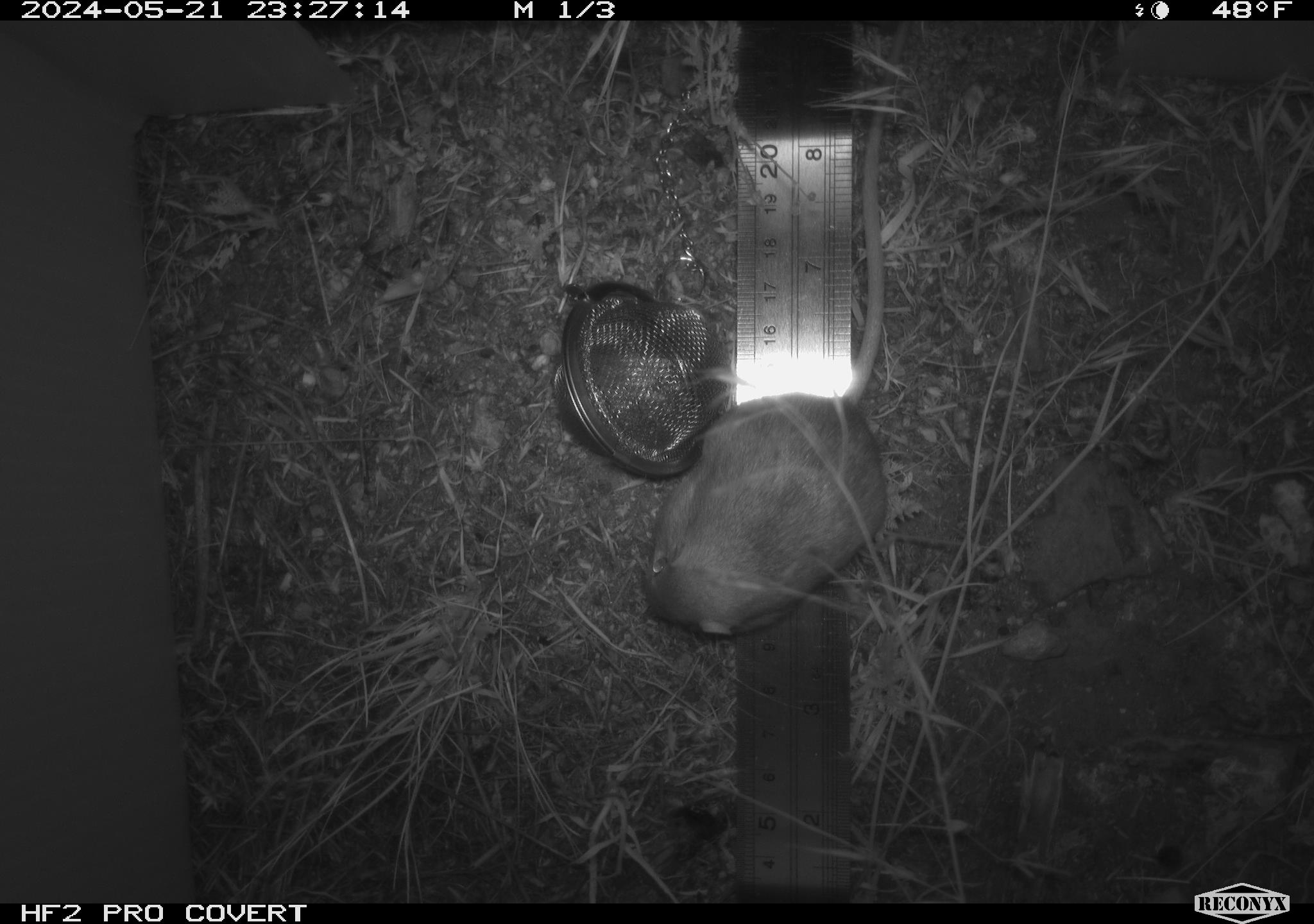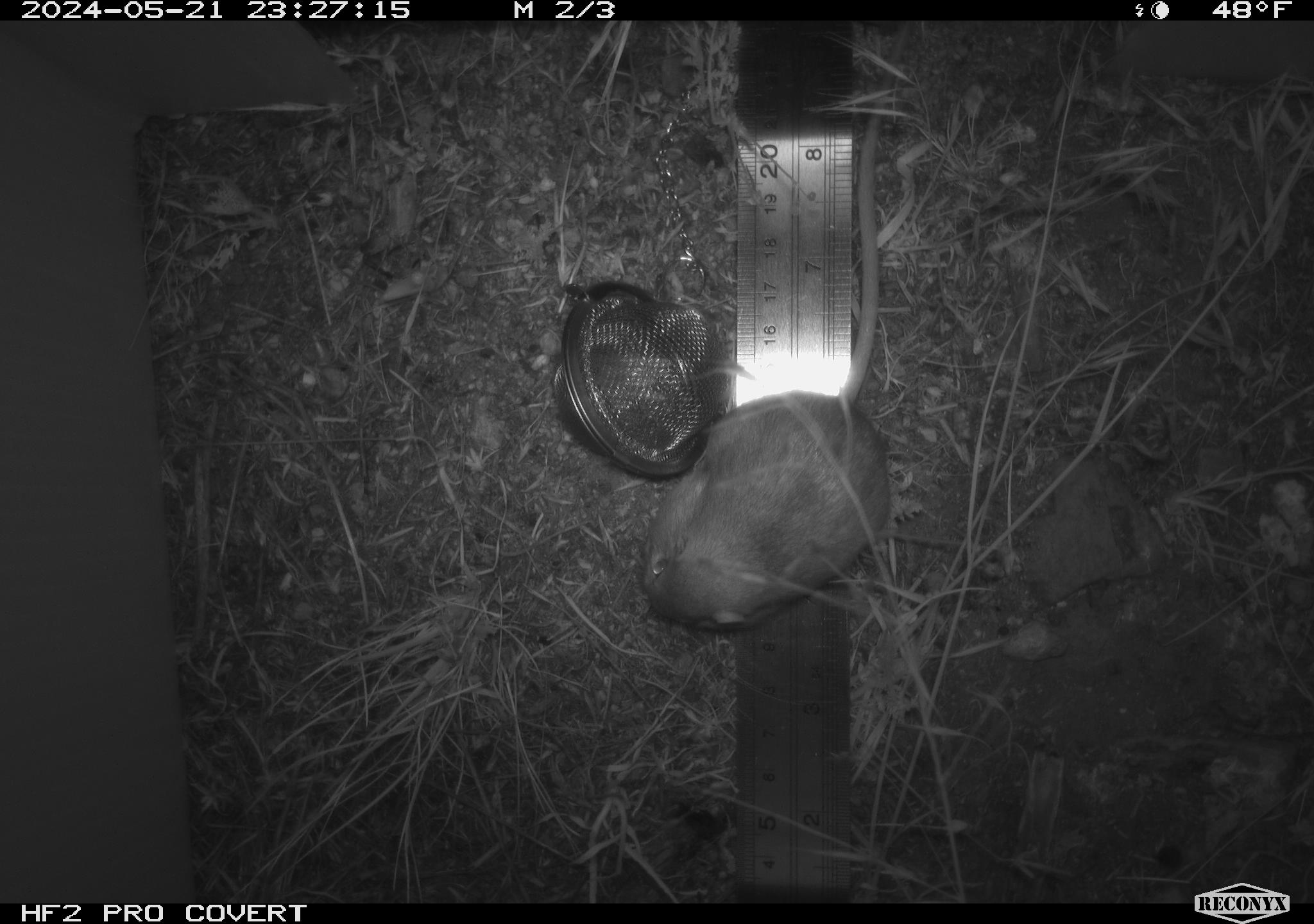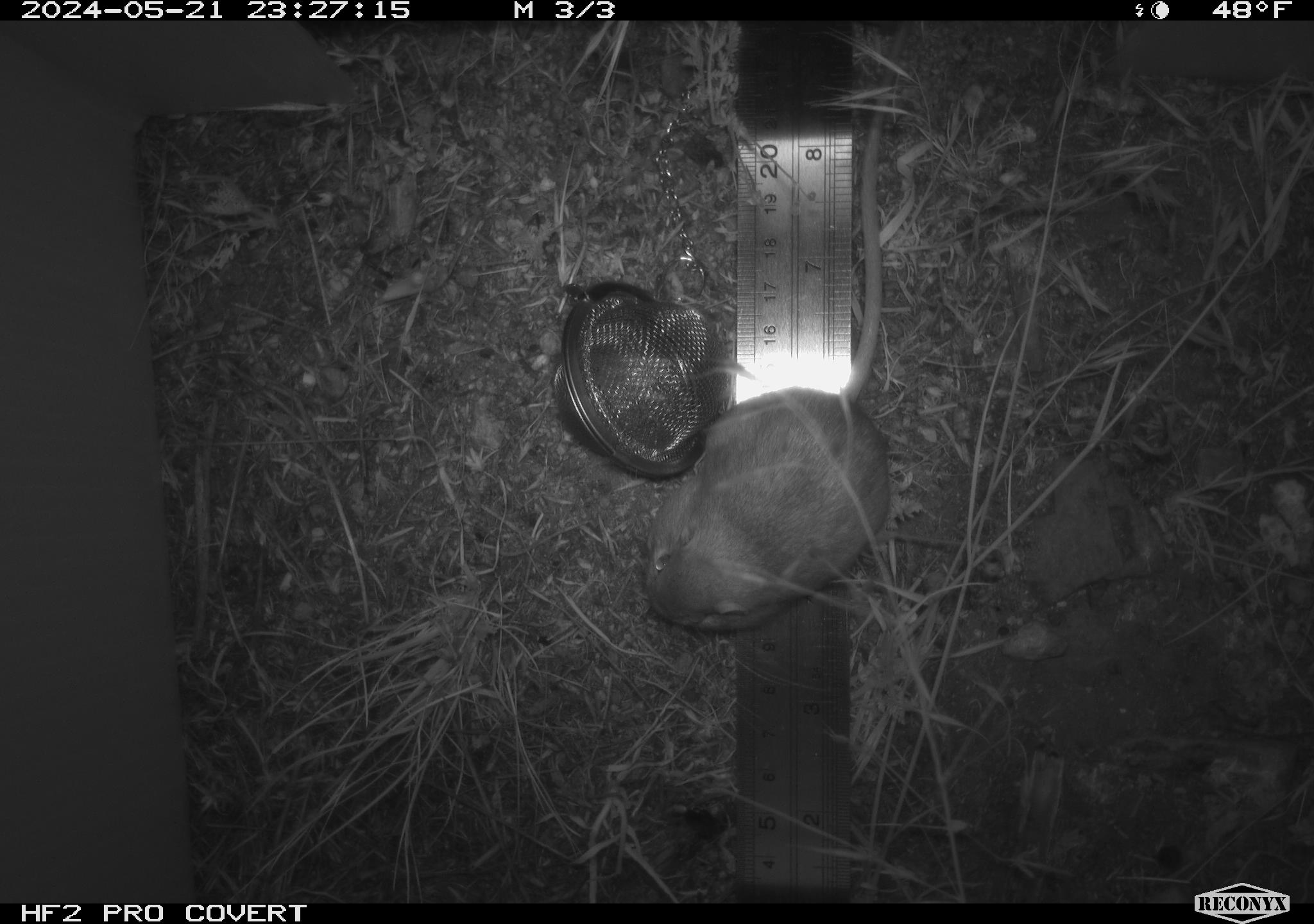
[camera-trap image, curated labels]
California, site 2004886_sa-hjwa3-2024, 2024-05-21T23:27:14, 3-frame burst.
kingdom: Animalia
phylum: Chordata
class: Mammalia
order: Rodentia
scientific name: Rodentia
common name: rodent